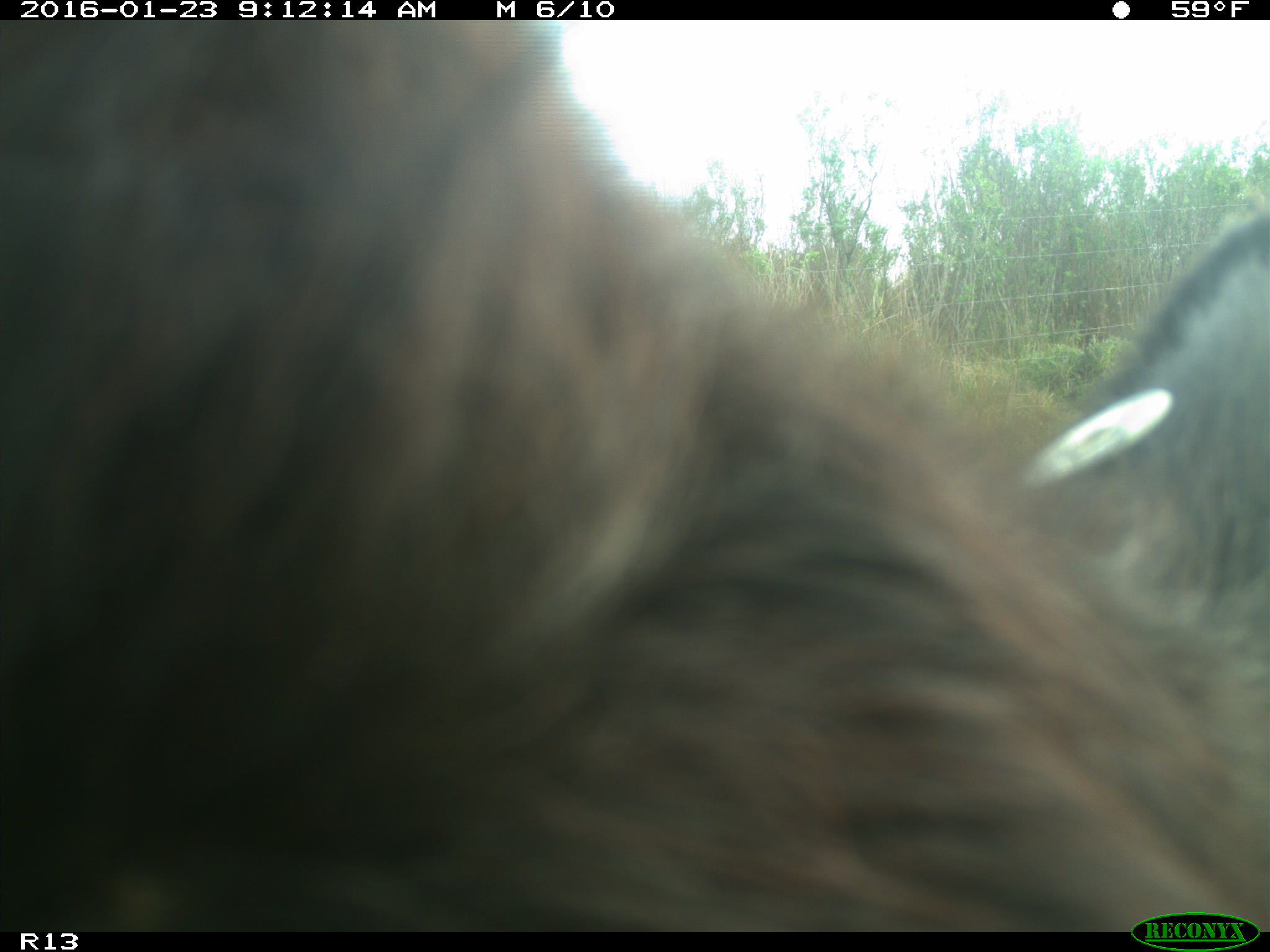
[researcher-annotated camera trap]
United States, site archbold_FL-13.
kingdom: Animalia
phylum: Chordata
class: Mammalia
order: Artiodactyla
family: Bovidae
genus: Bos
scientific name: Bos taurus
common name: domestic cow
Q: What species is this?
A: Bos taurus (domestic cow).